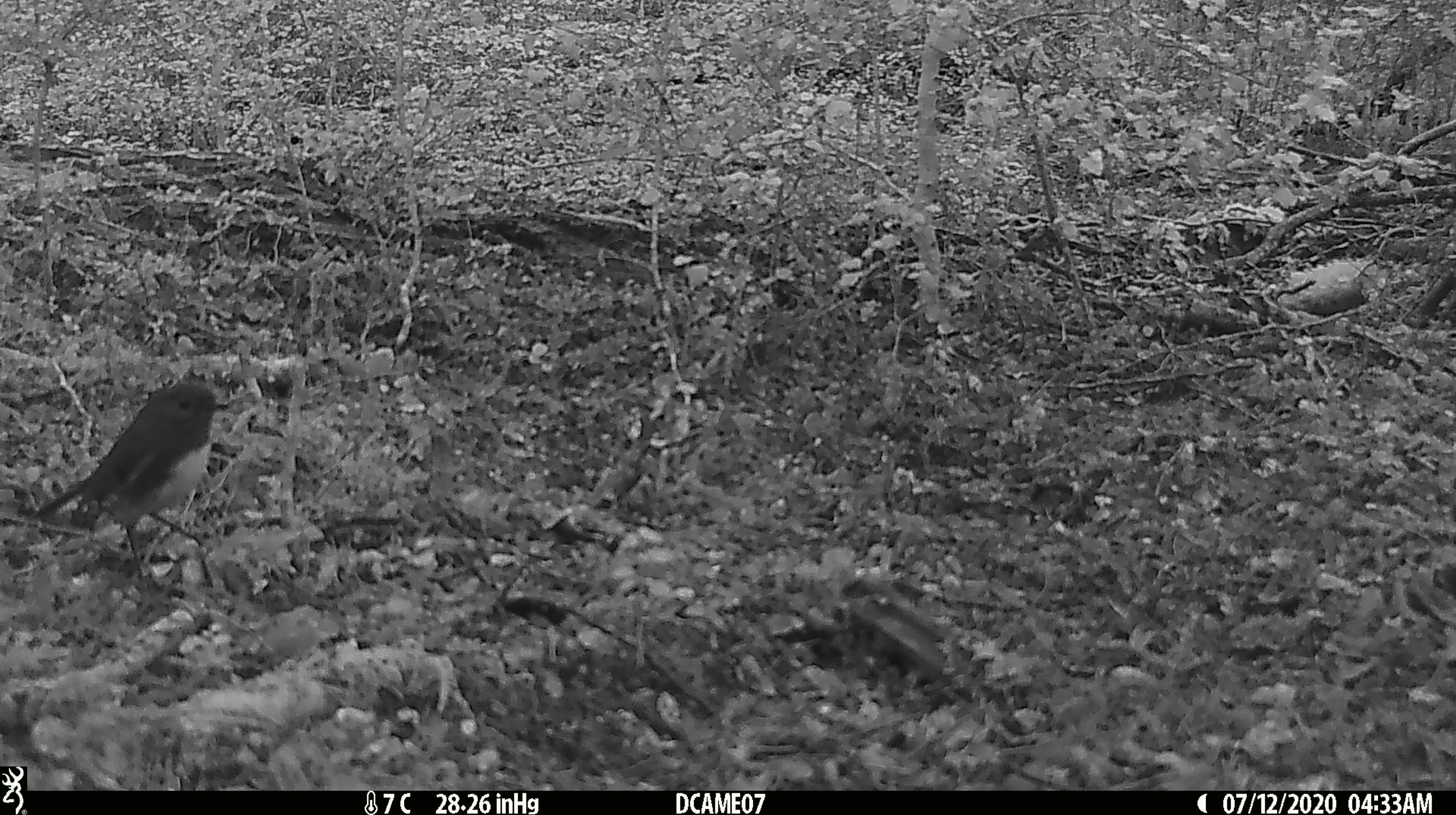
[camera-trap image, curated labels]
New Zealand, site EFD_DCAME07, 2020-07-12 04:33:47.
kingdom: Animalia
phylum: Chordata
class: Aves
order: Passeriformes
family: Petroicidae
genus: Petroica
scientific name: Petroica australis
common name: new zealand robin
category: robin